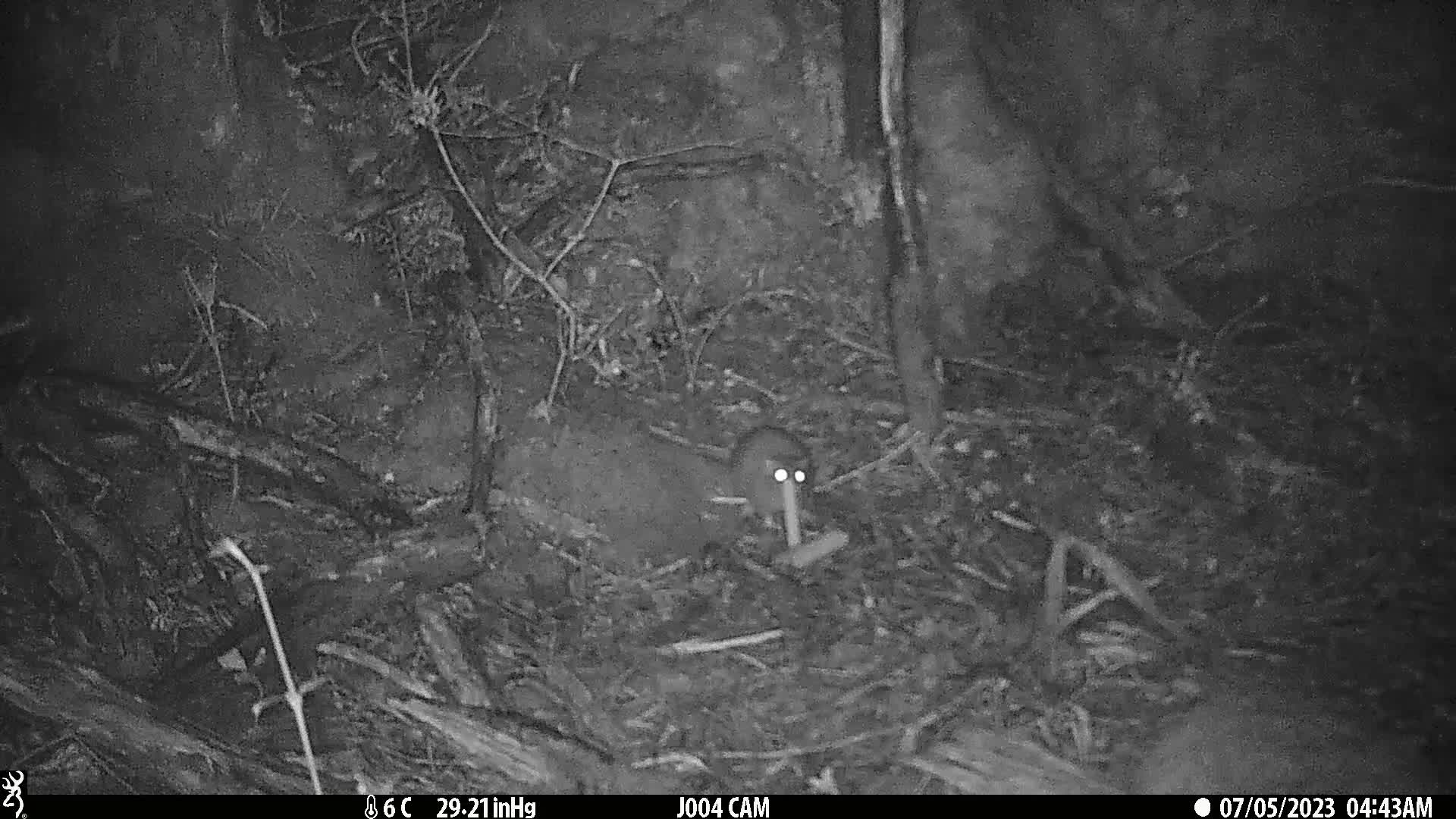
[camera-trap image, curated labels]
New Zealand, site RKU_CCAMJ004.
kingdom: Animalia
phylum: Chordata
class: Mammalia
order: Rodentia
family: Muridae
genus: Rattus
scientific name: Rattus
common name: rat